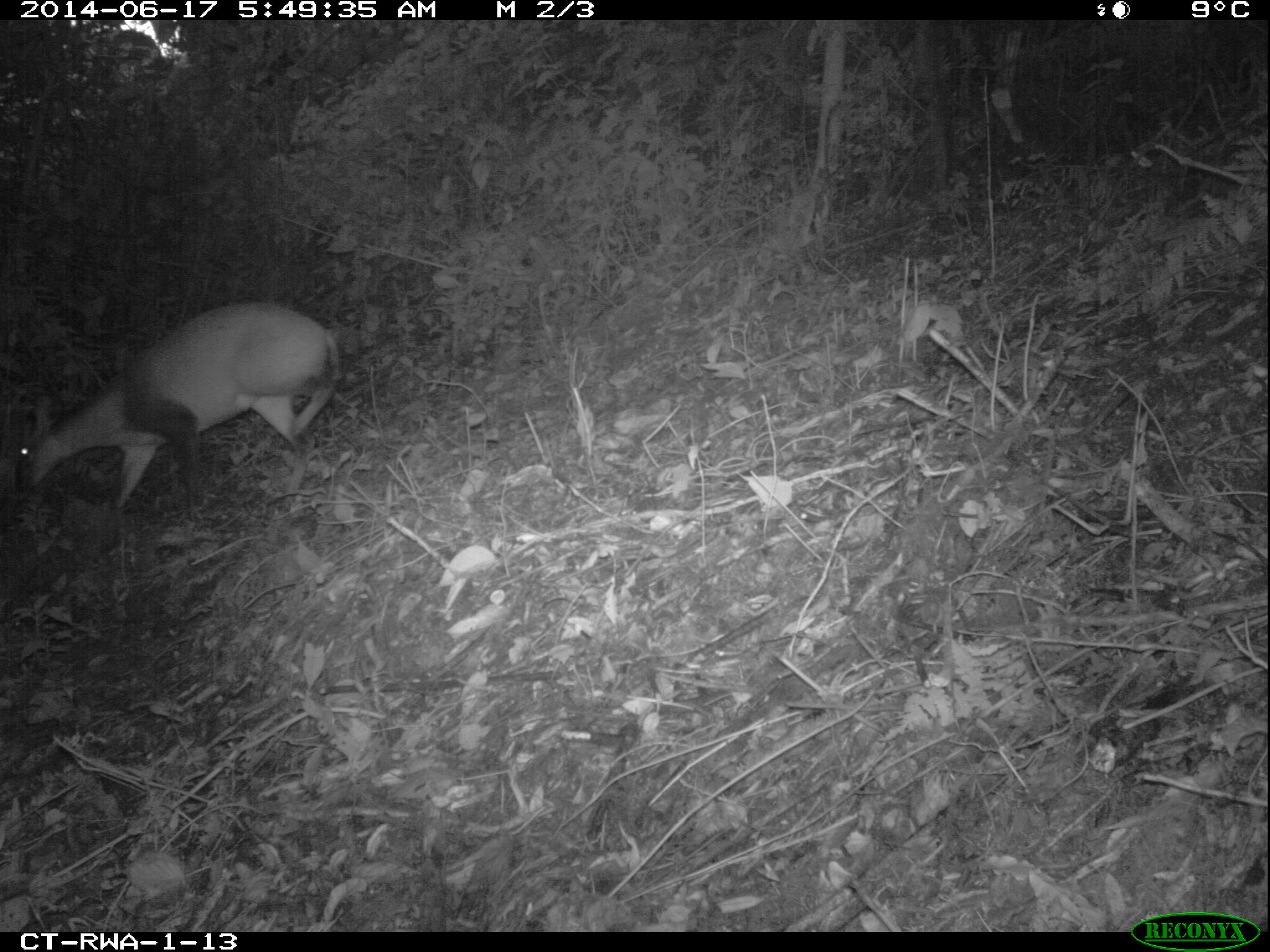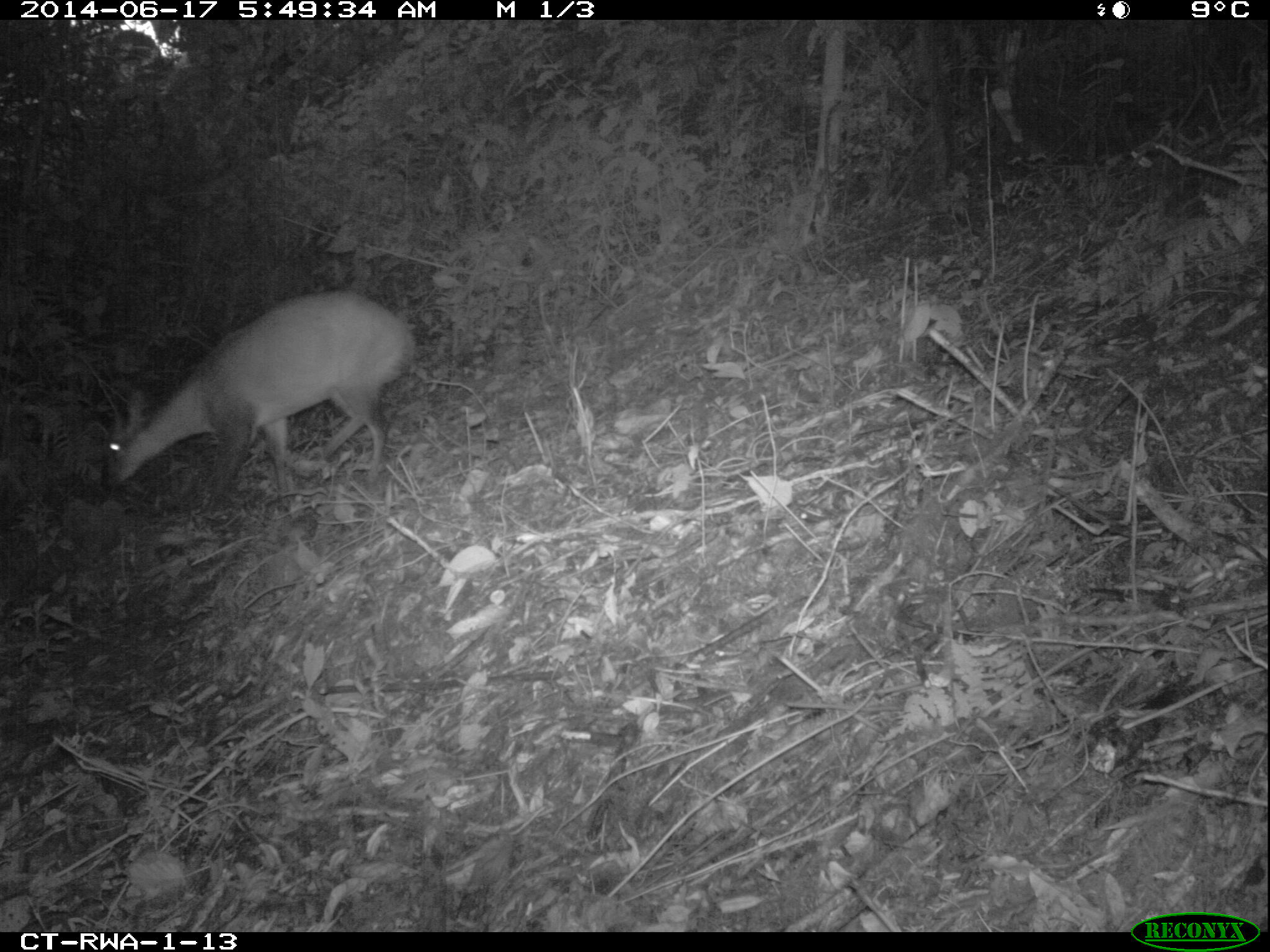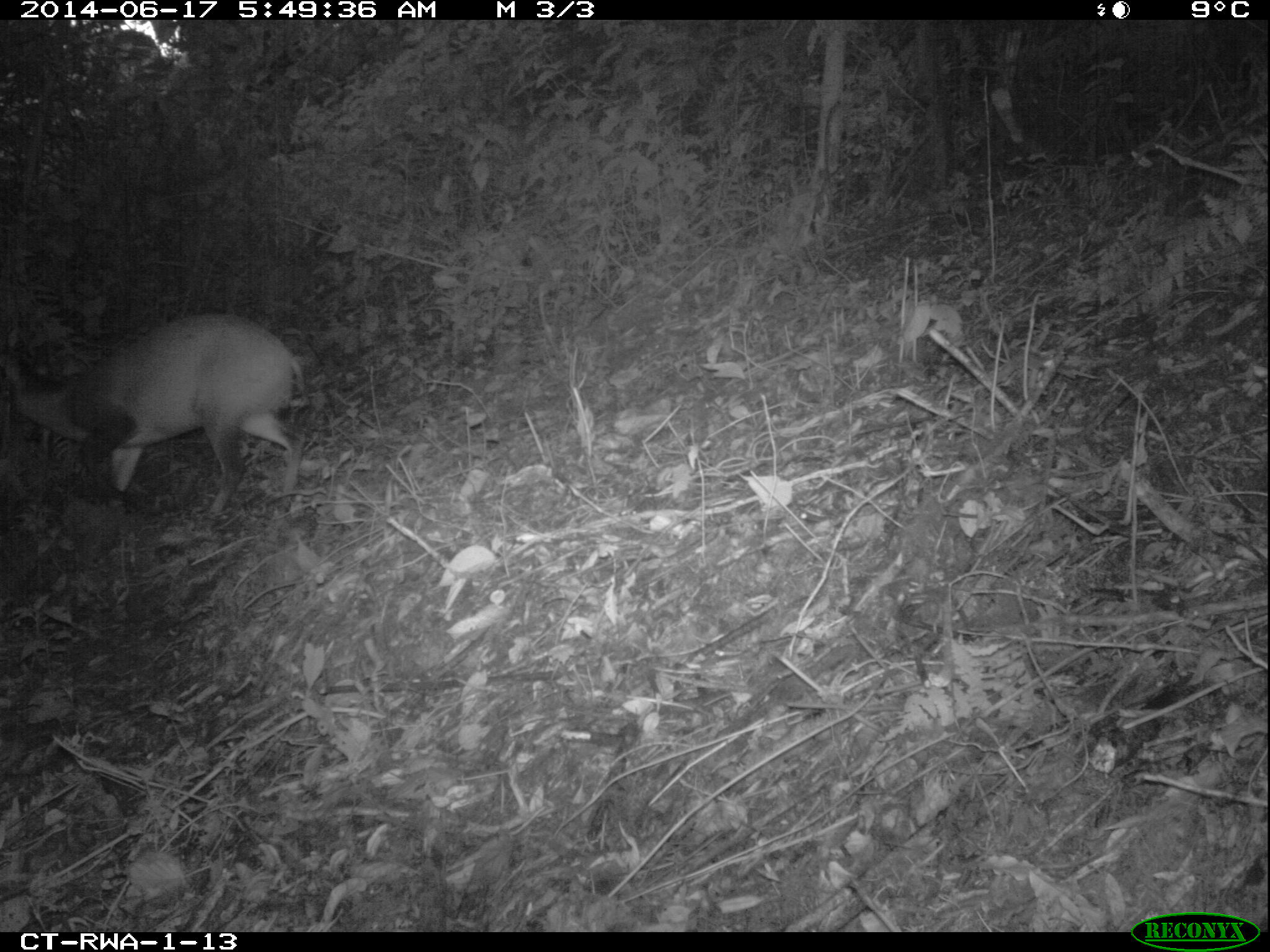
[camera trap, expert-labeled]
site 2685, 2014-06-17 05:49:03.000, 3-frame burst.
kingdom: Animalia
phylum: Chordata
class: Mammalia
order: Artiodactyla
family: Bovidae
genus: Cephalophus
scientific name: Cephalophus nigrifrons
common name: black-fronted duiker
Cephalophus nigrifrons (black-fronted duiker), count 1.